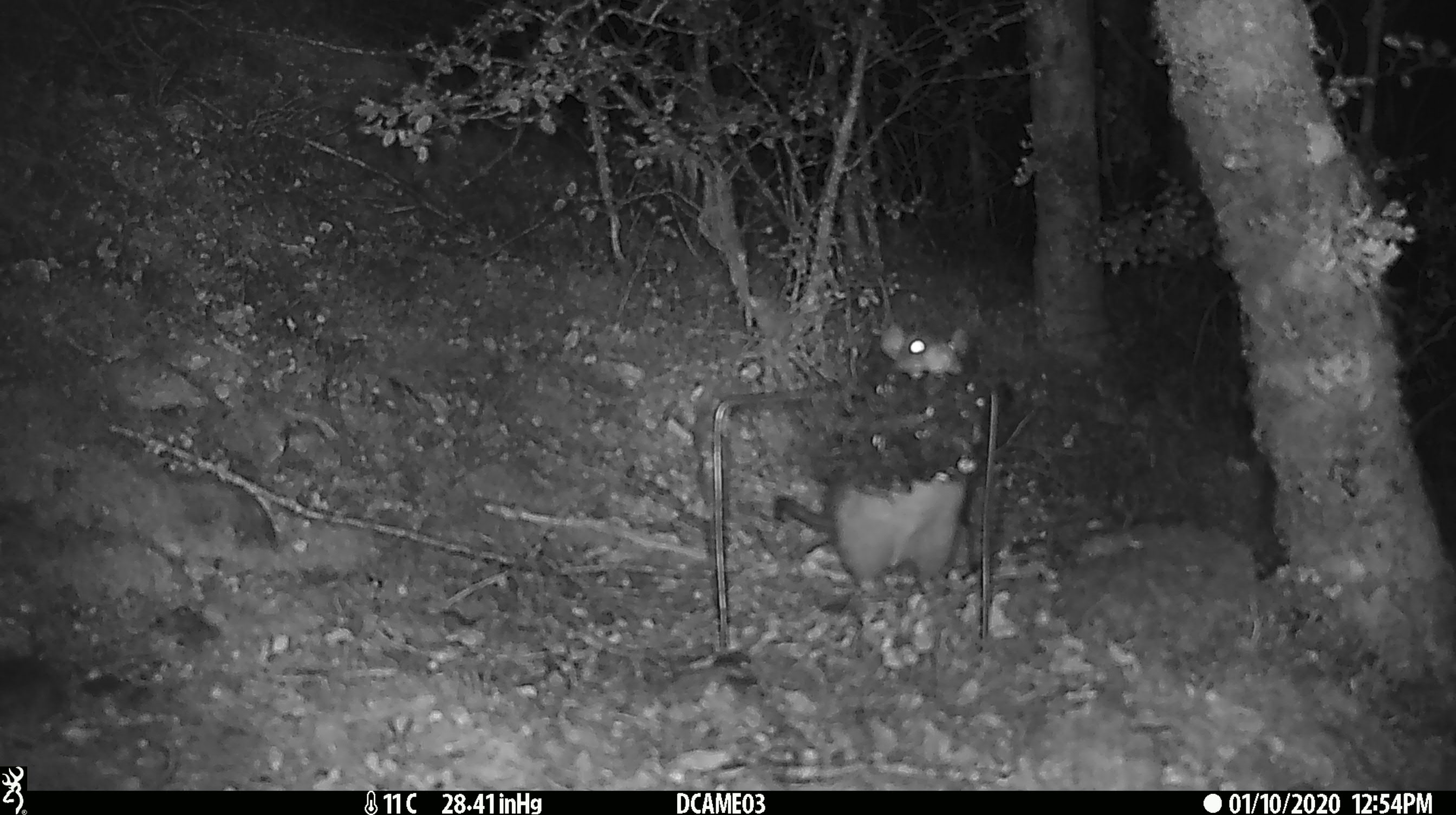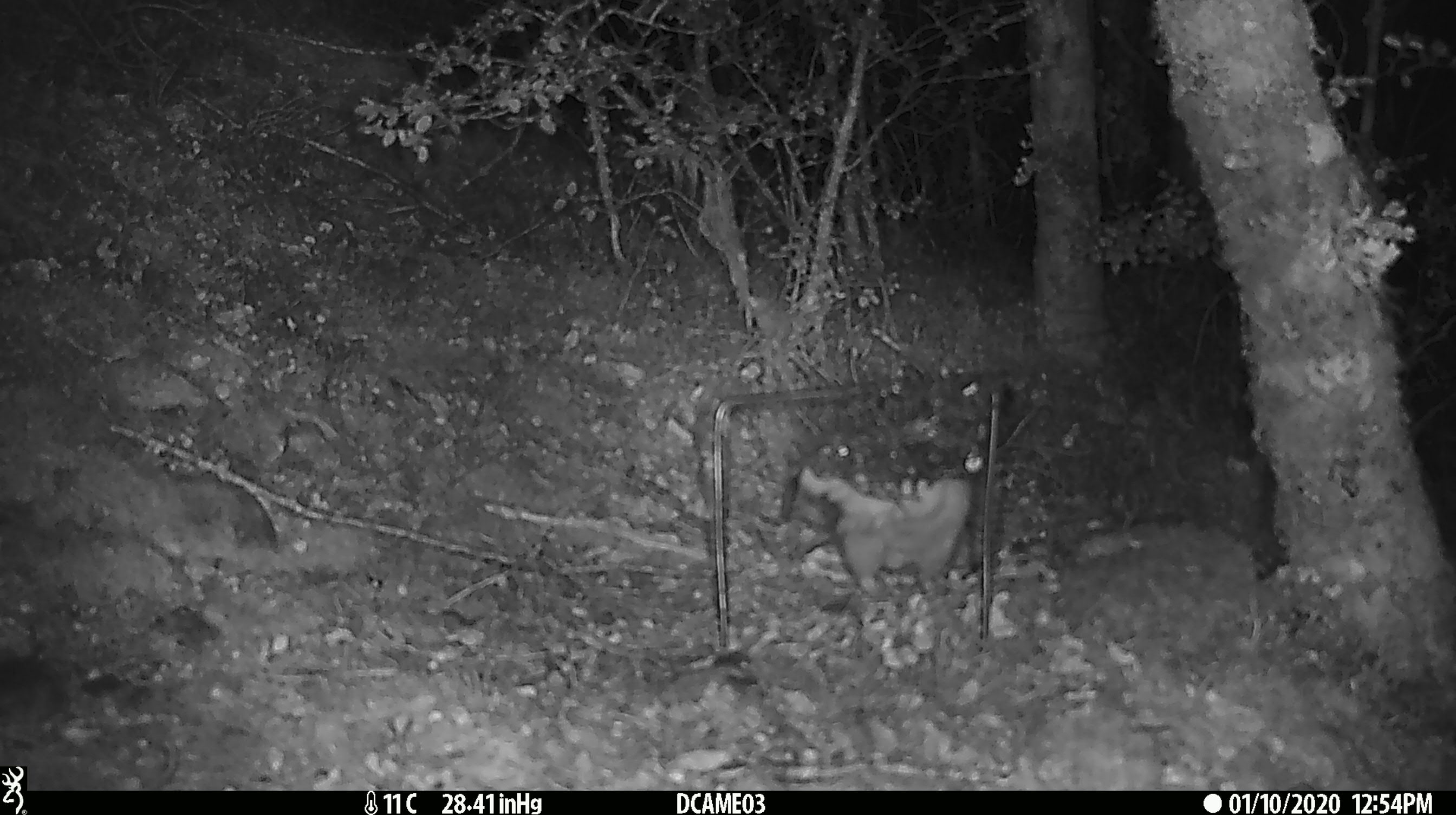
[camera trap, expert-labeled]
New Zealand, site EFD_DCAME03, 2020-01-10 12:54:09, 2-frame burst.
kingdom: Animalia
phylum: Chordata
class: Mammalia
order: Rodentia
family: Muridae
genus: Rattus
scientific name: Rattus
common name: rat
Rat (Rattus).